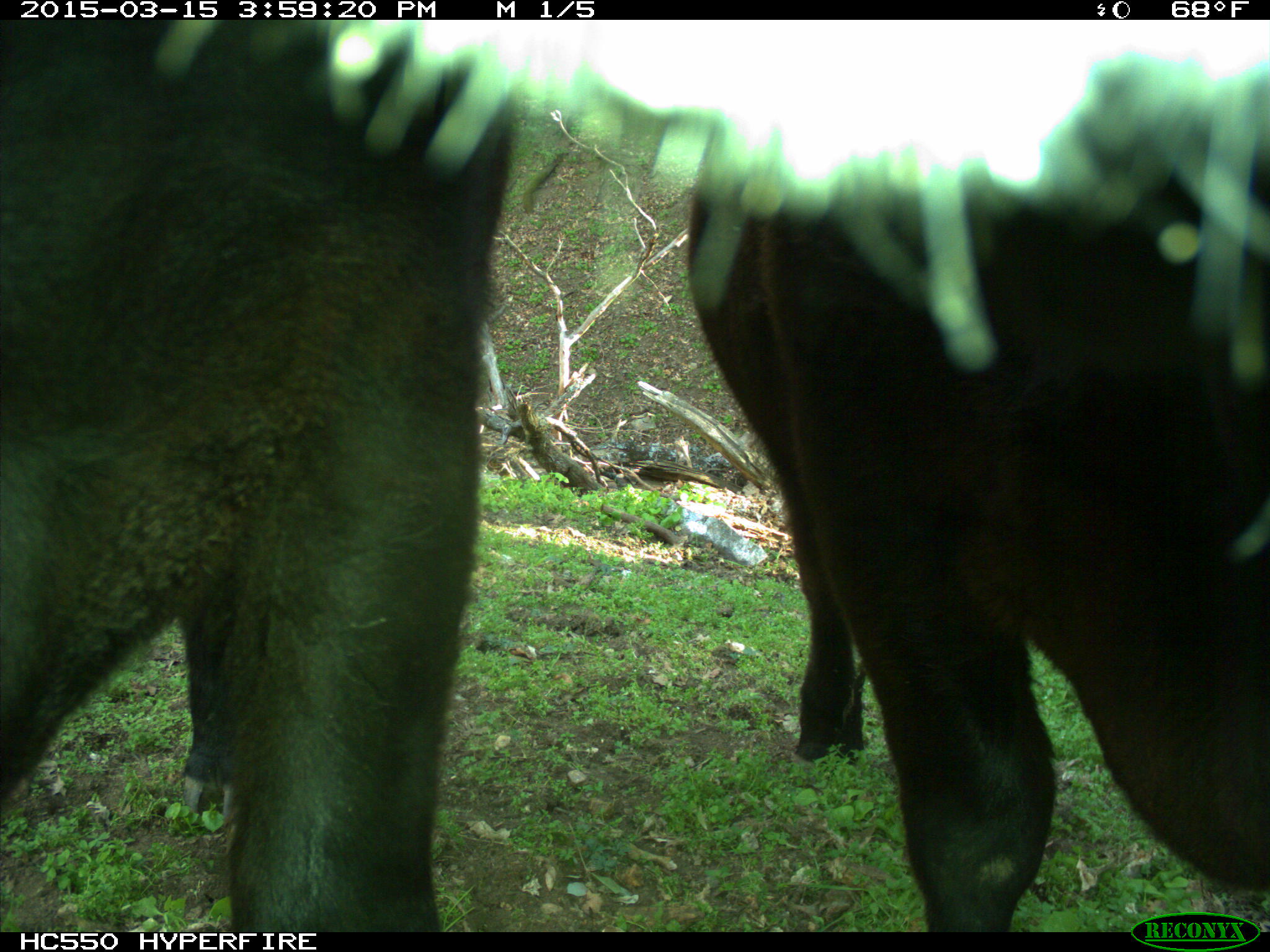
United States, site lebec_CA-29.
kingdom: Animalia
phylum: Chordata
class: Mammalia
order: Artiodactyla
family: Bovidae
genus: Bos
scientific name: Bos taurus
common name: domestic cow